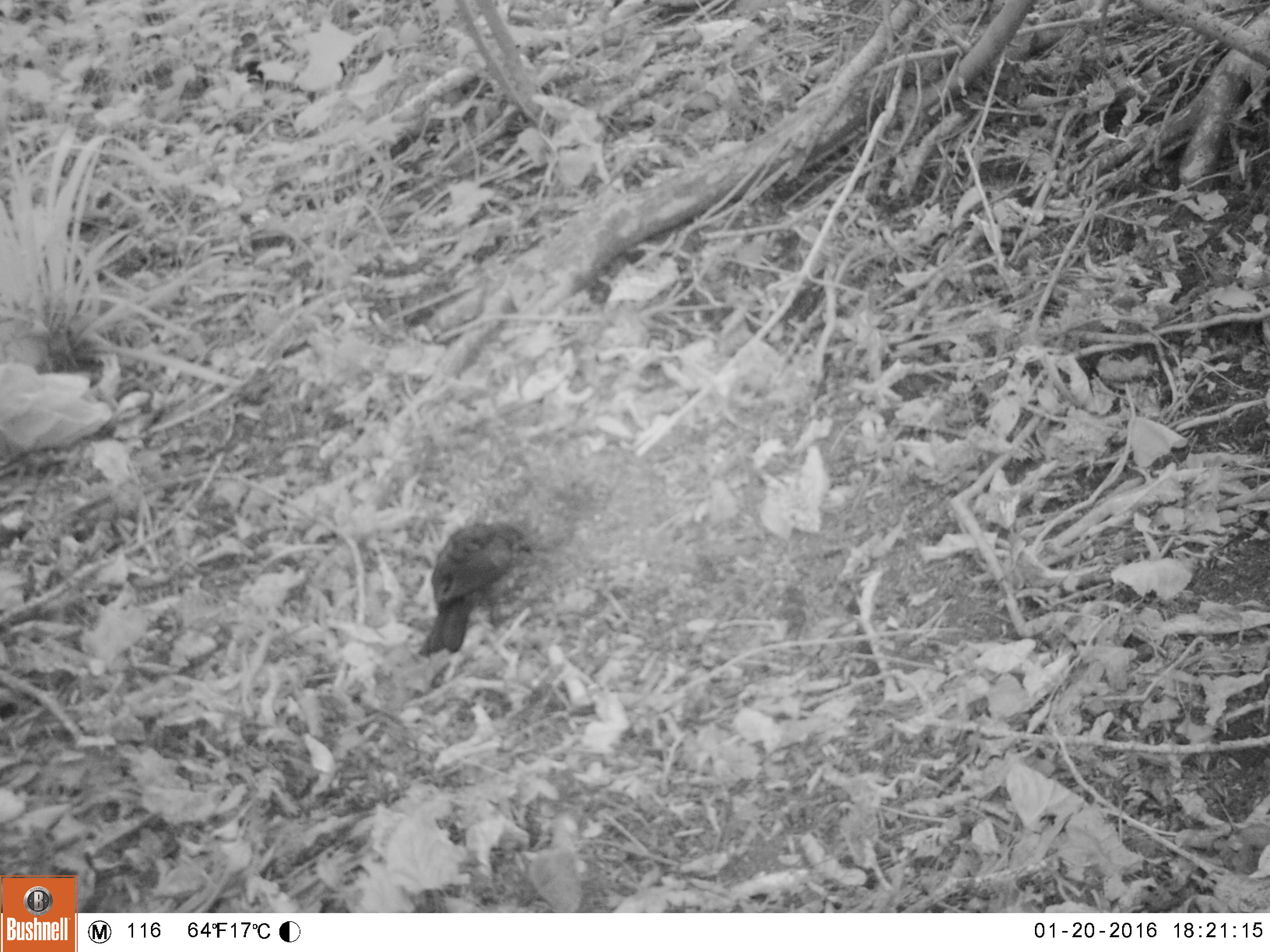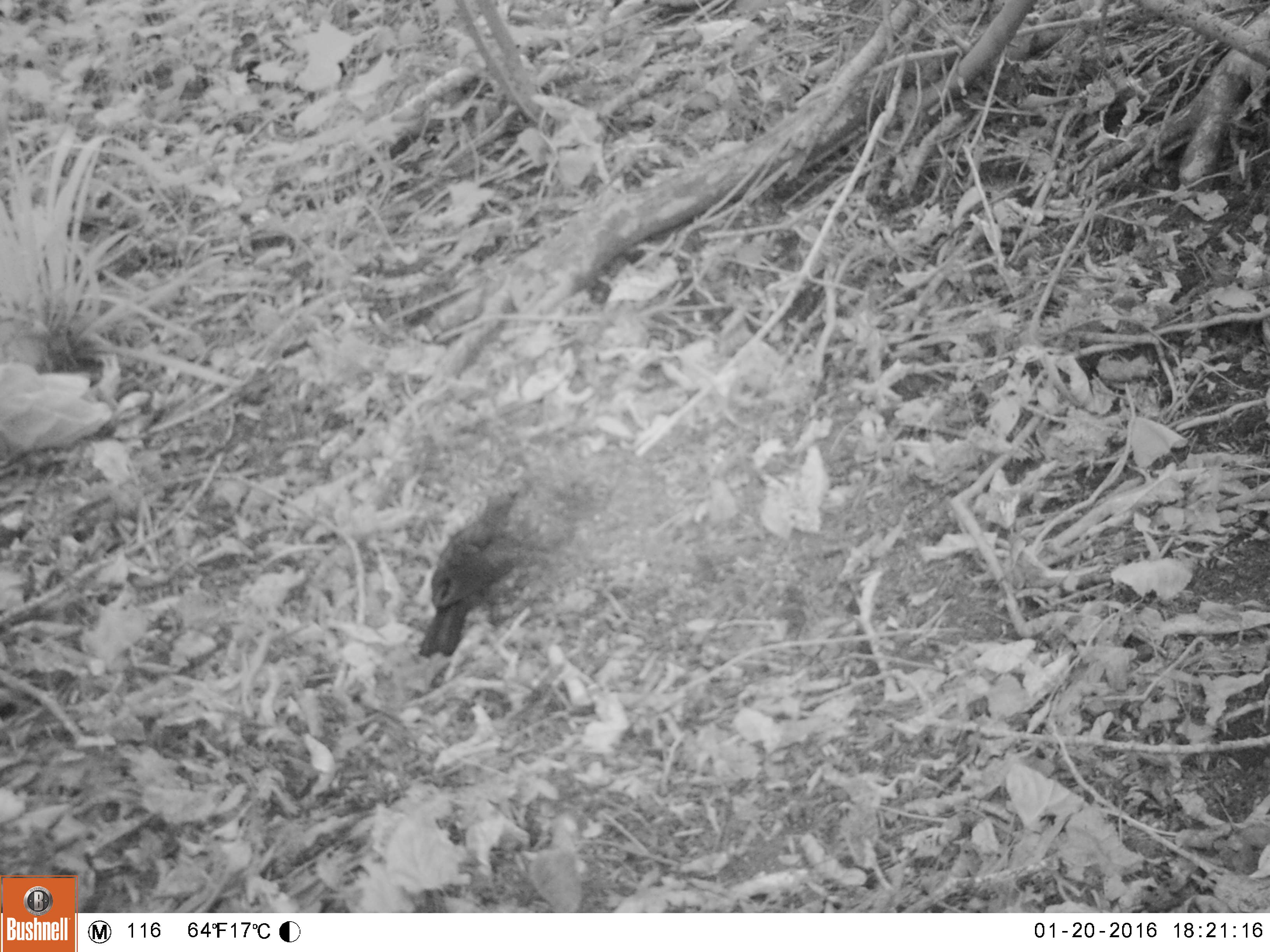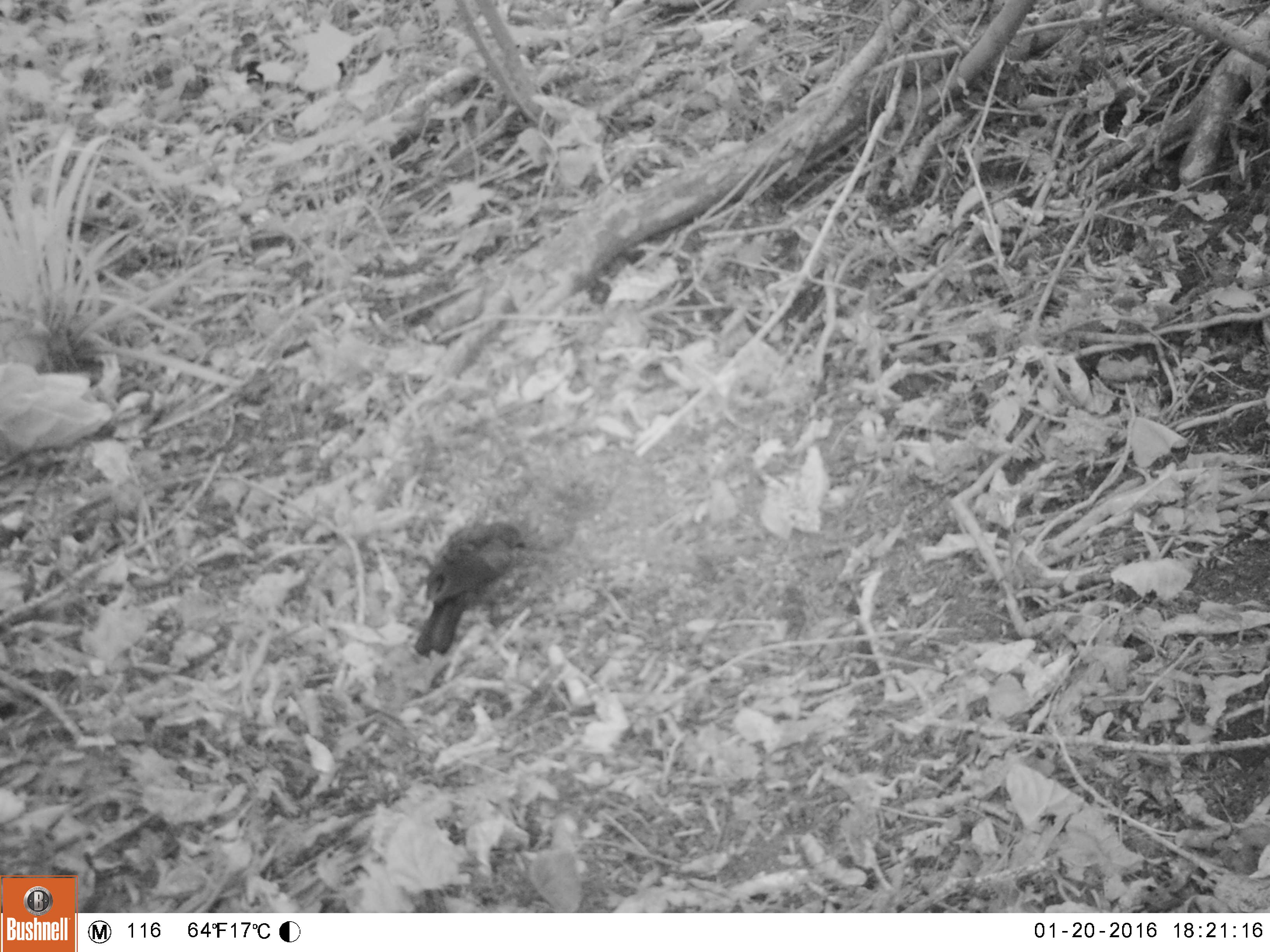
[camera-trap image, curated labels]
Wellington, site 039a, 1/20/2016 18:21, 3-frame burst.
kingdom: Animalia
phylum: Chordata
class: Aves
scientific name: Aves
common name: bird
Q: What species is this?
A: Bird (Aves).